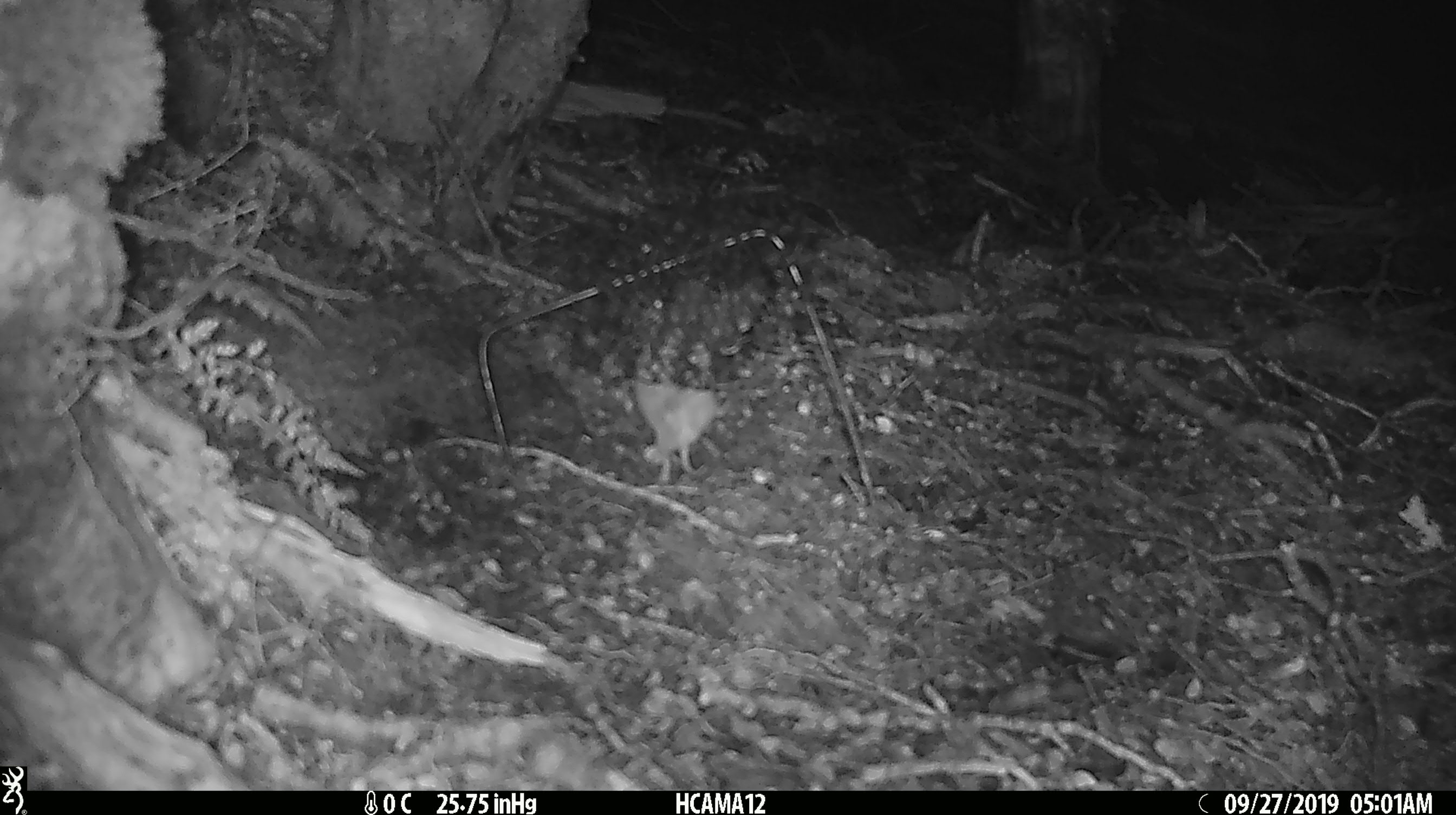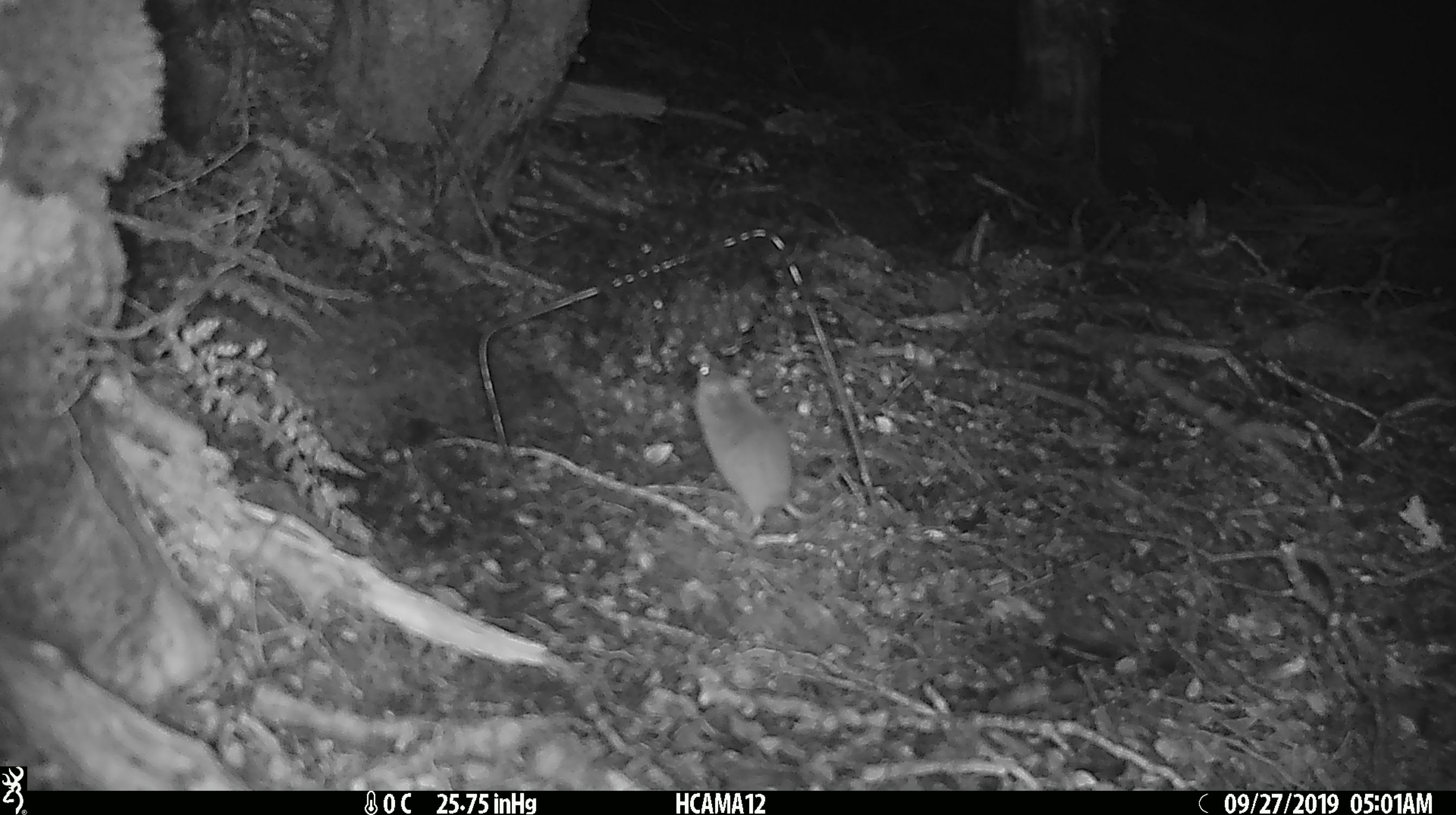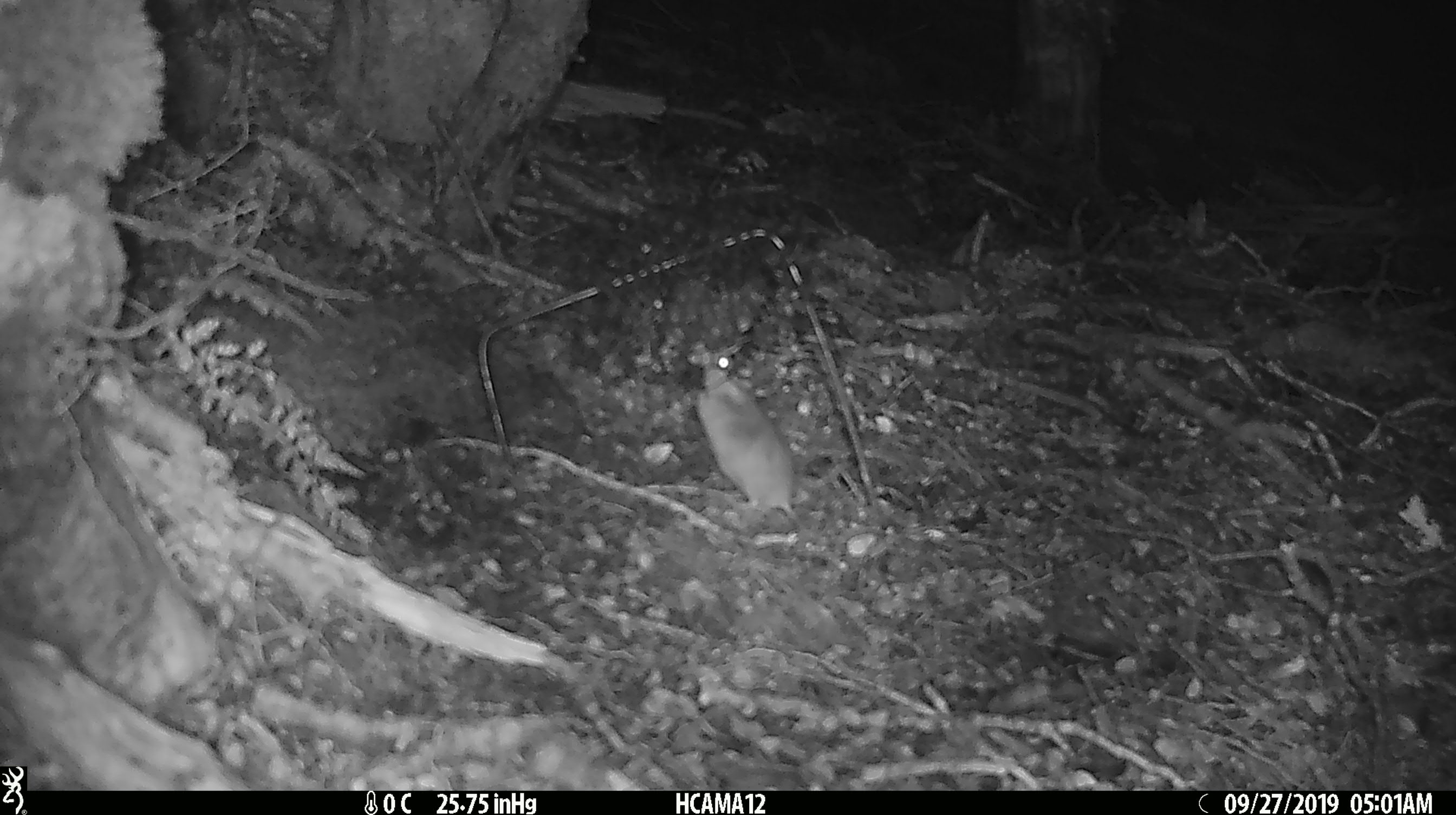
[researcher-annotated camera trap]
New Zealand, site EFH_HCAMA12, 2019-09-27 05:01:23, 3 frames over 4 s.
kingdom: Animalia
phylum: Chordata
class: Mammalia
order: Rodentia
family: Muridae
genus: Mus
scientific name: Mus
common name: mouse